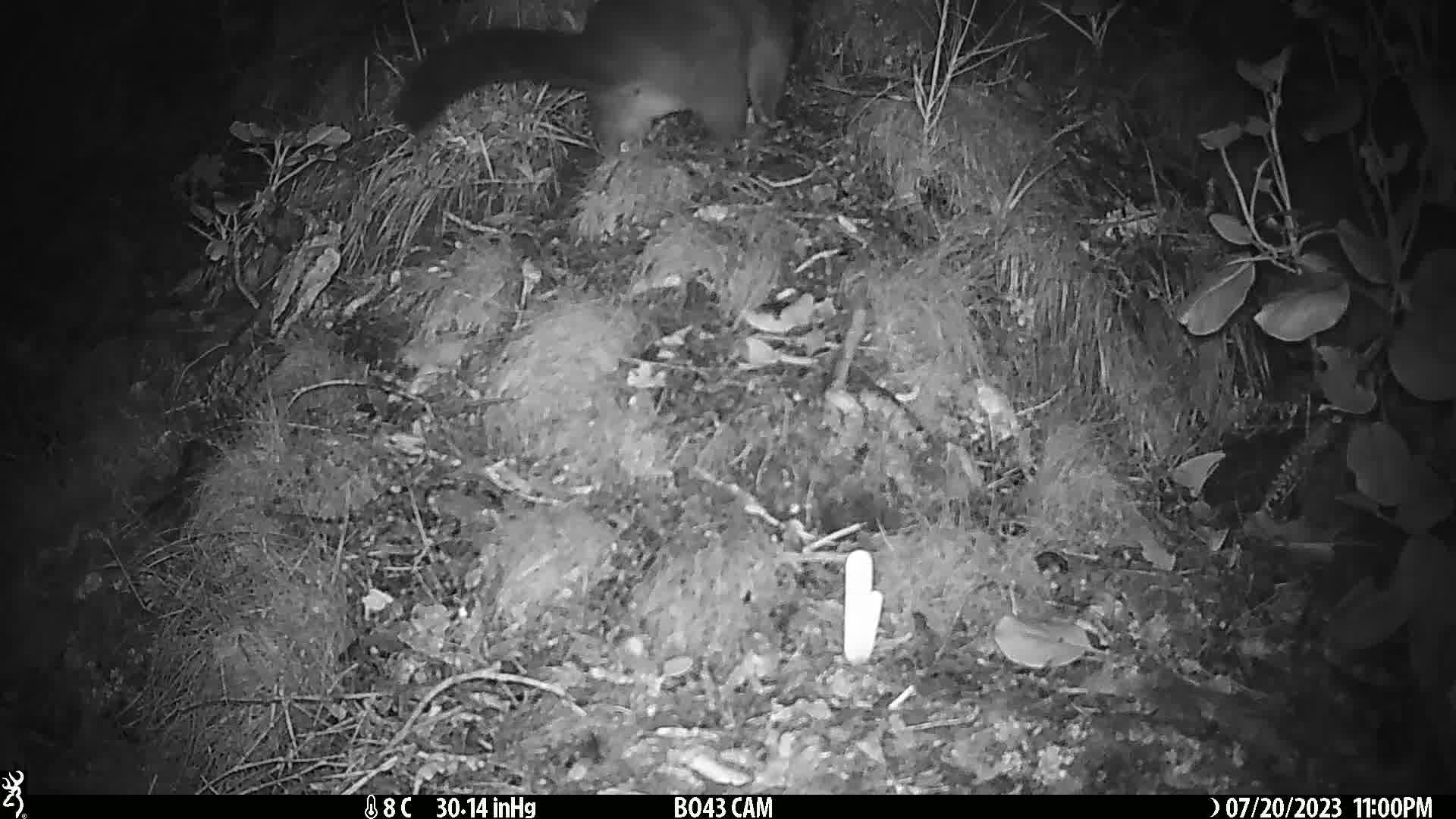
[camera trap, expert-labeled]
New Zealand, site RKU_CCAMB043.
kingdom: Animalia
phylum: Chordata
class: Mammalia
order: Diprotodontia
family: Phalangeridae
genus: Trichosurus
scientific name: Trichosurus vulpecula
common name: common brushtail possum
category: possum